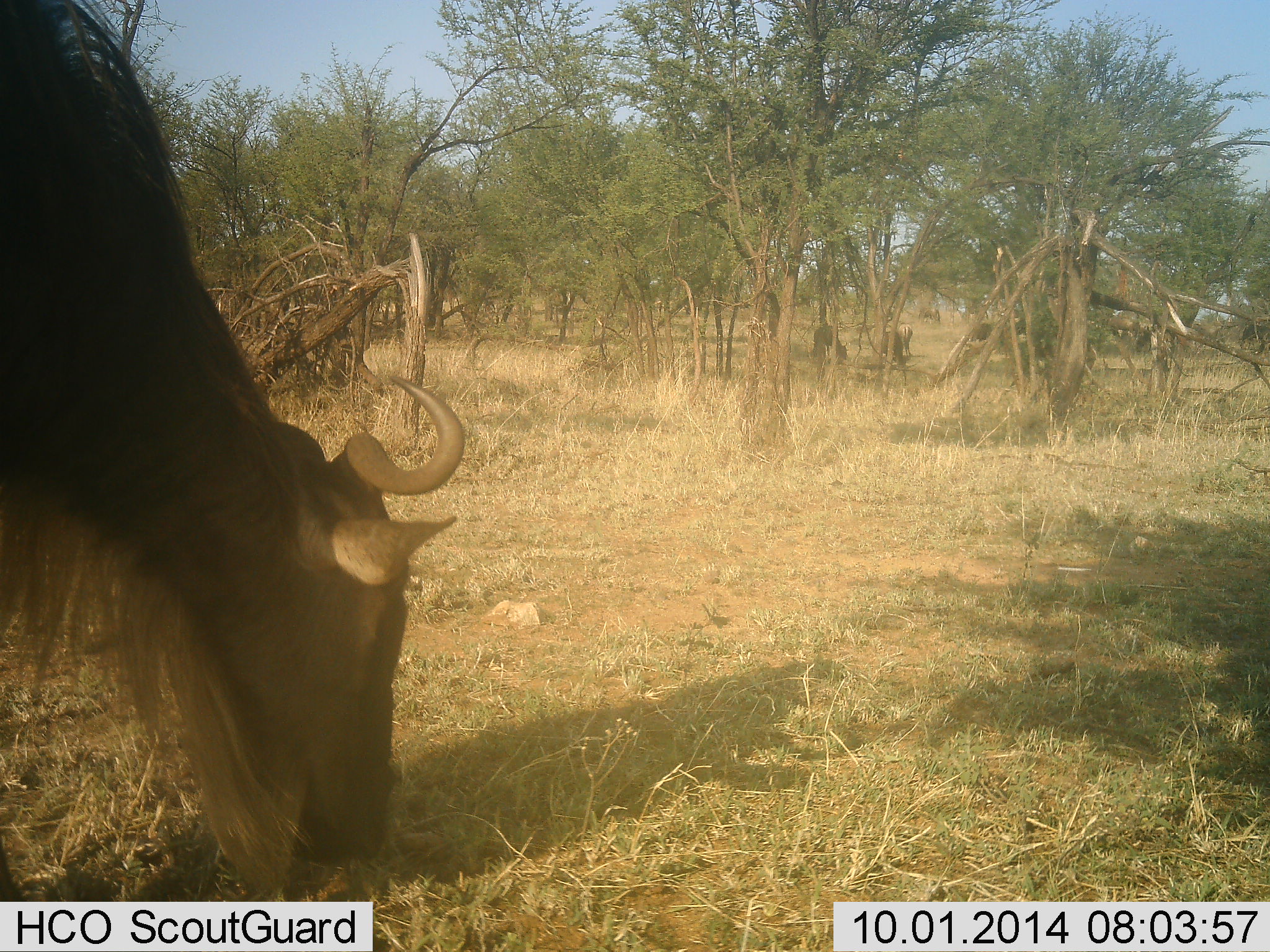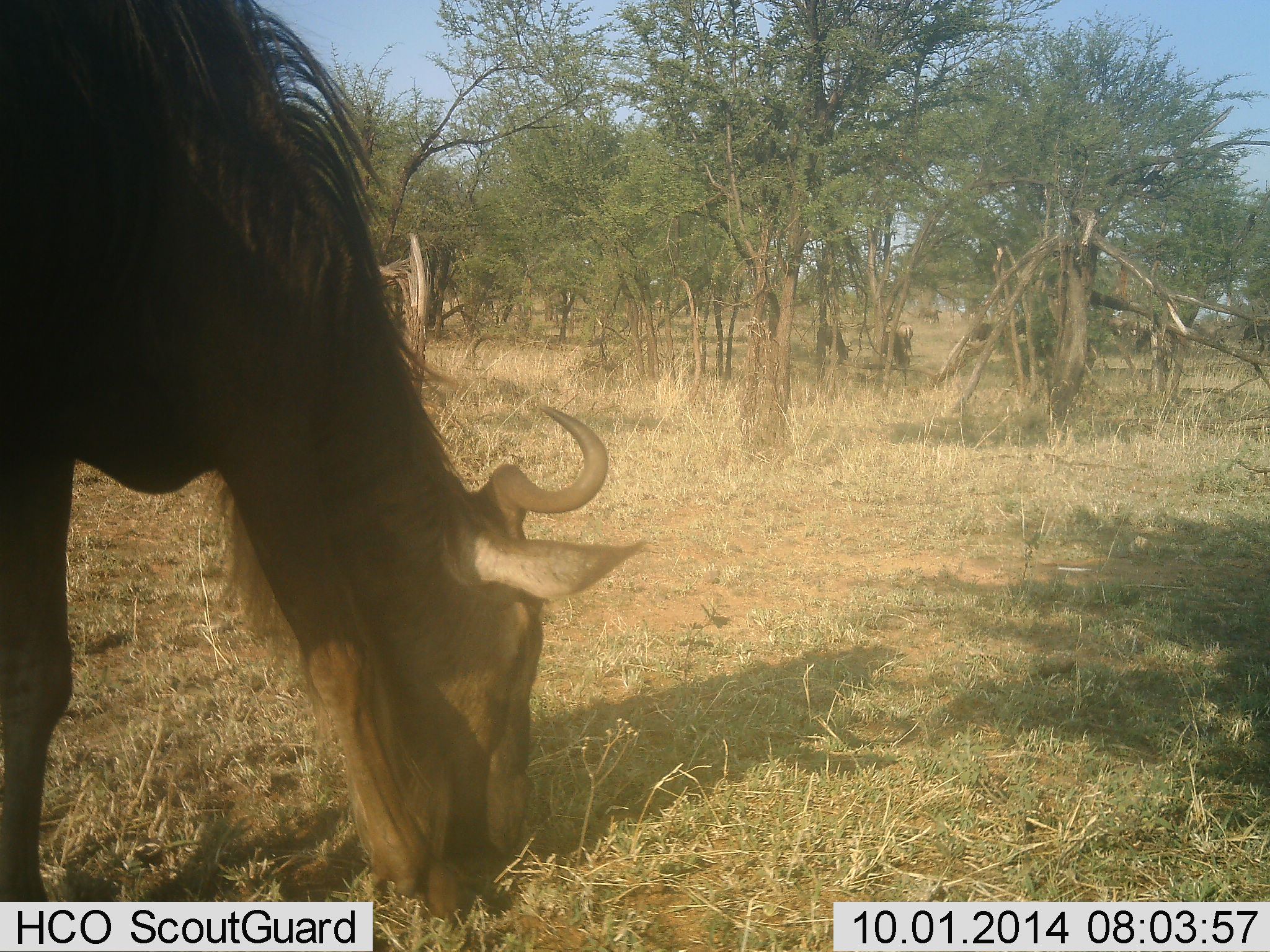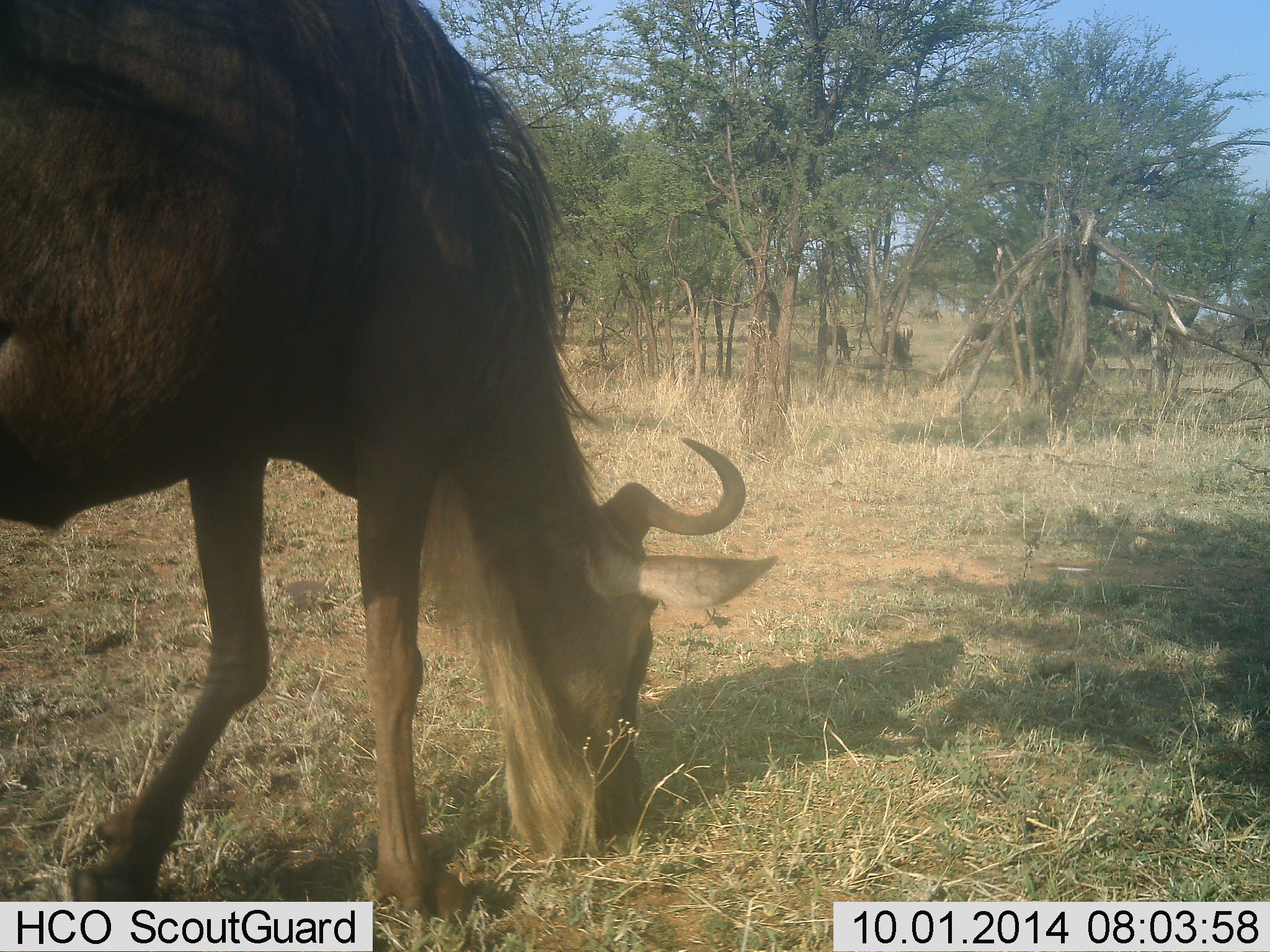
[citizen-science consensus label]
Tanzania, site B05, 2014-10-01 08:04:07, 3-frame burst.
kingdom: Animalia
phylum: Chordata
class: Mammalia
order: Artiodactyla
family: Bovidae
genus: Connochaetes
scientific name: Connochaetes taurinus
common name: blue wildebeest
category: wildebeest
Wildebeest (blue wildebeest) (Connochaetes taurinus), count 3. Behavior (volunteer vote fractions): standing 10%, resting 0%, moving 30%, interacting 0%. Young present (vote fraction): 0%. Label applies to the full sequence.